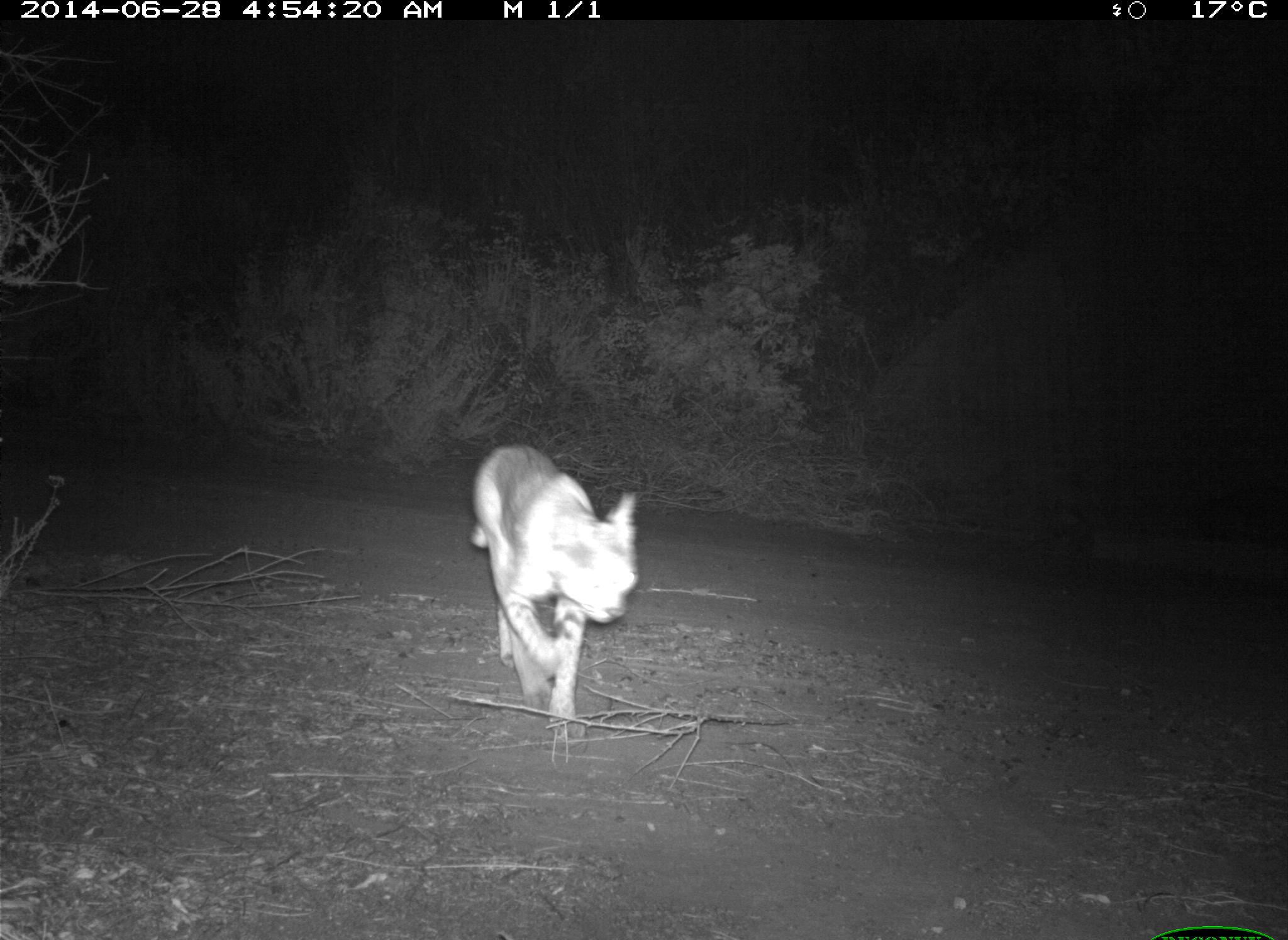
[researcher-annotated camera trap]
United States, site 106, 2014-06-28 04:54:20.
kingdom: Animalia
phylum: Chordata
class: Mammalia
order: Carnivora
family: Canidae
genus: Canis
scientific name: Canis latrans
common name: coyote